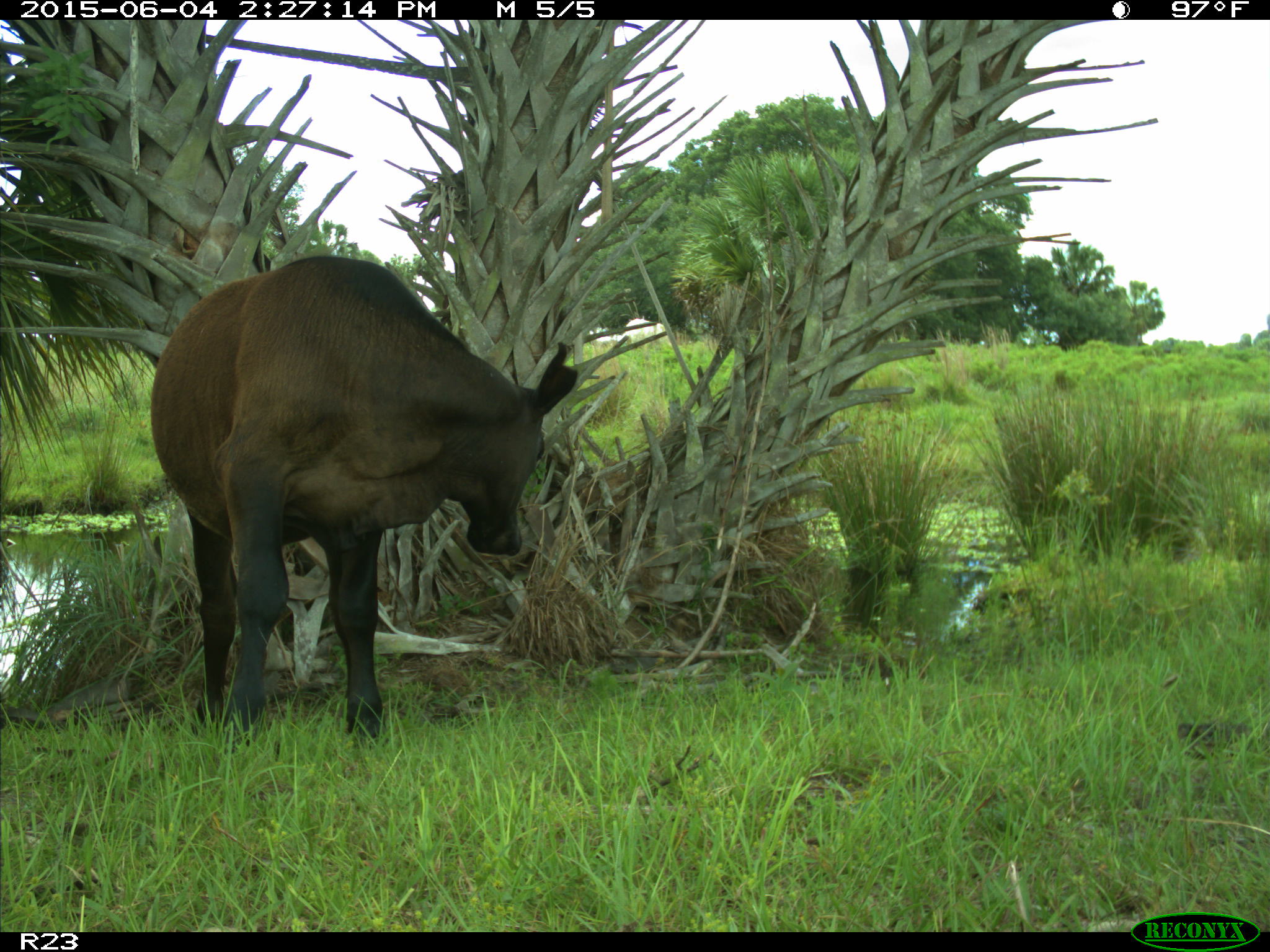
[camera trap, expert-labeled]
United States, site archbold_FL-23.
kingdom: Animalia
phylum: Chordata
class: Mammalia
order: Artiodactyla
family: Bovidae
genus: Bos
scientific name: Bos taurus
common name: domestic cow